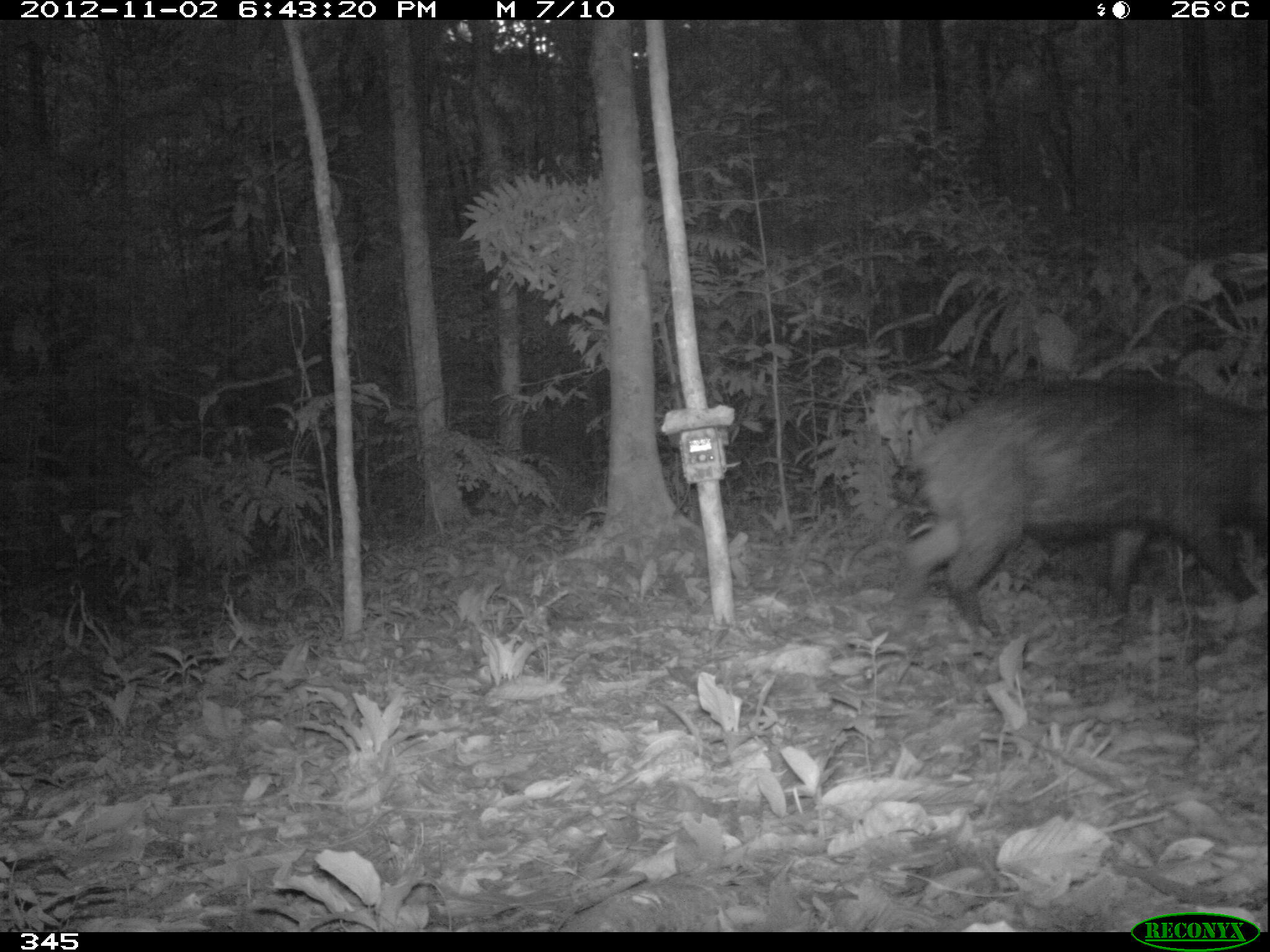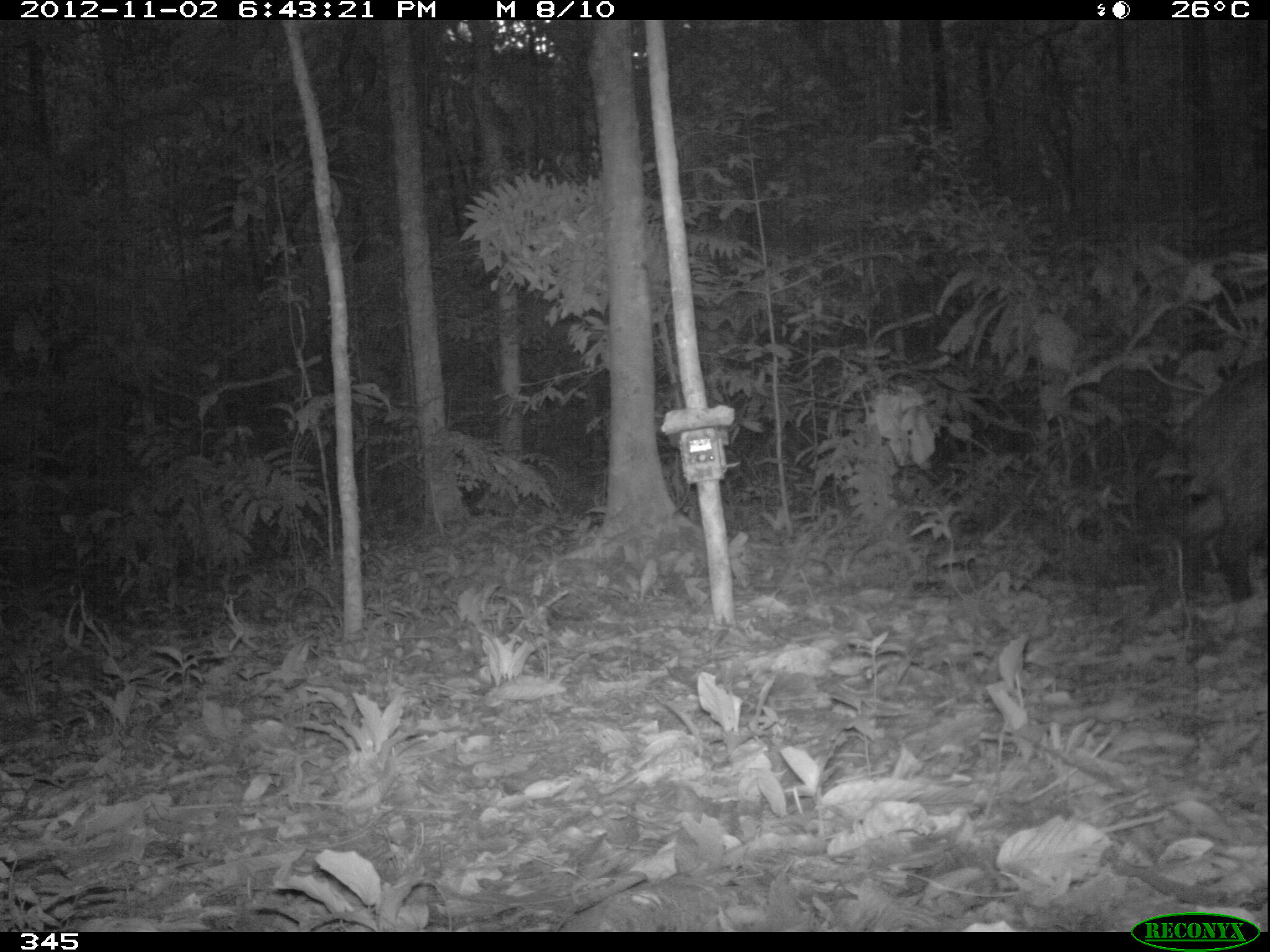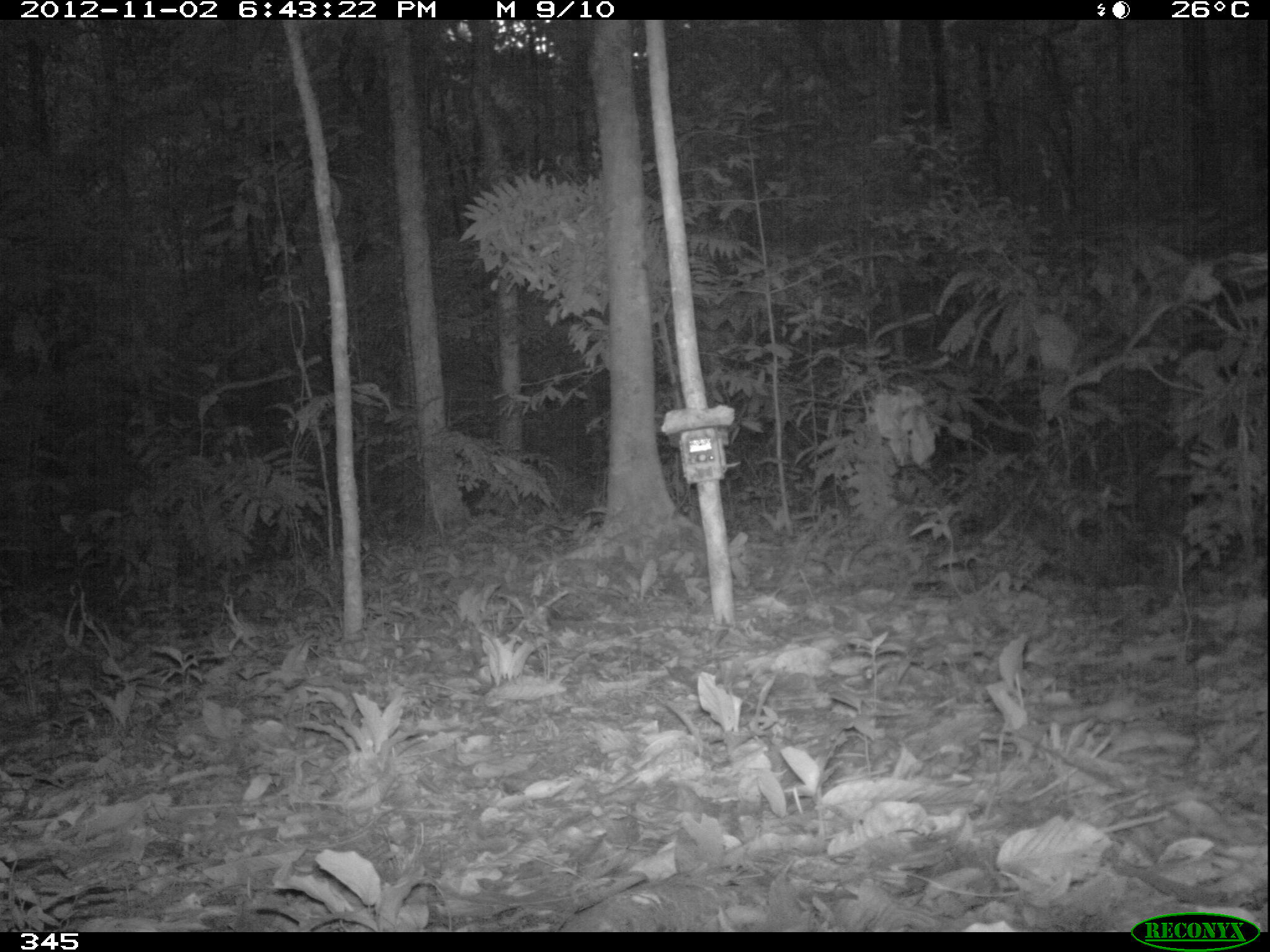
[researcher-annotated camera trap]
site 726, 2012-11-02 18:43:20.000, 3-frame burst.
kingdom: Animalia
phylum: Chordata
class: Mammalia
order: Artiodactyla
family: Tayassuidae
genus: Tayassu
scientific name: Tayassu pecari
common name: white-lipped peccary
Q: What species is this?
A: Tayassu pecari (white-lipped peccary).